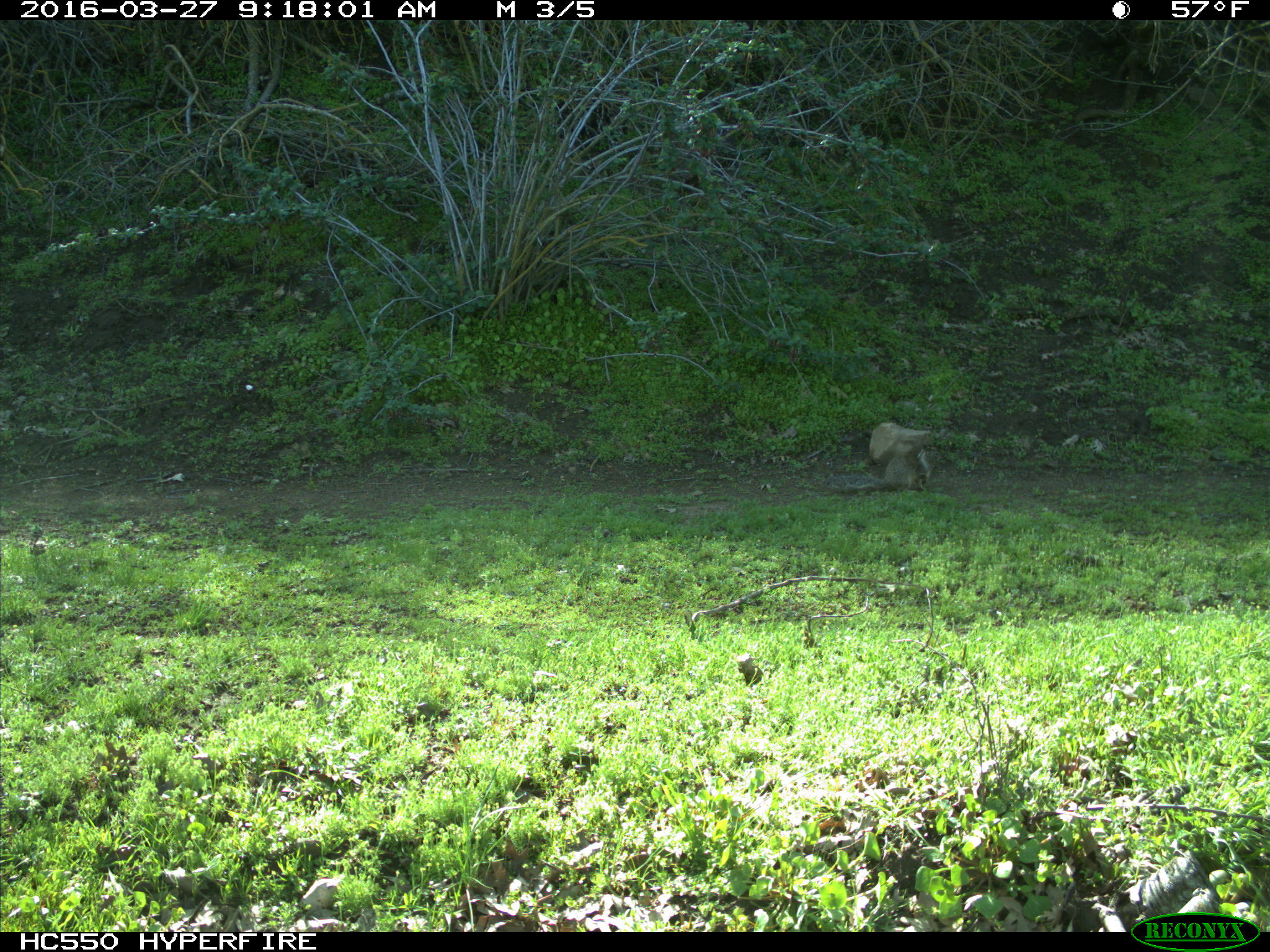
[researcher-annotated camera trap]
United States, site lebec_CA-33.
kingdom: Animalia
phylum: Chordata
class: Mammalia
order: Rodentia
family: Sciuridae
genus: Otospermophilus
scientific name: Otospermophilus beecheyi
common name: california ground squirrel